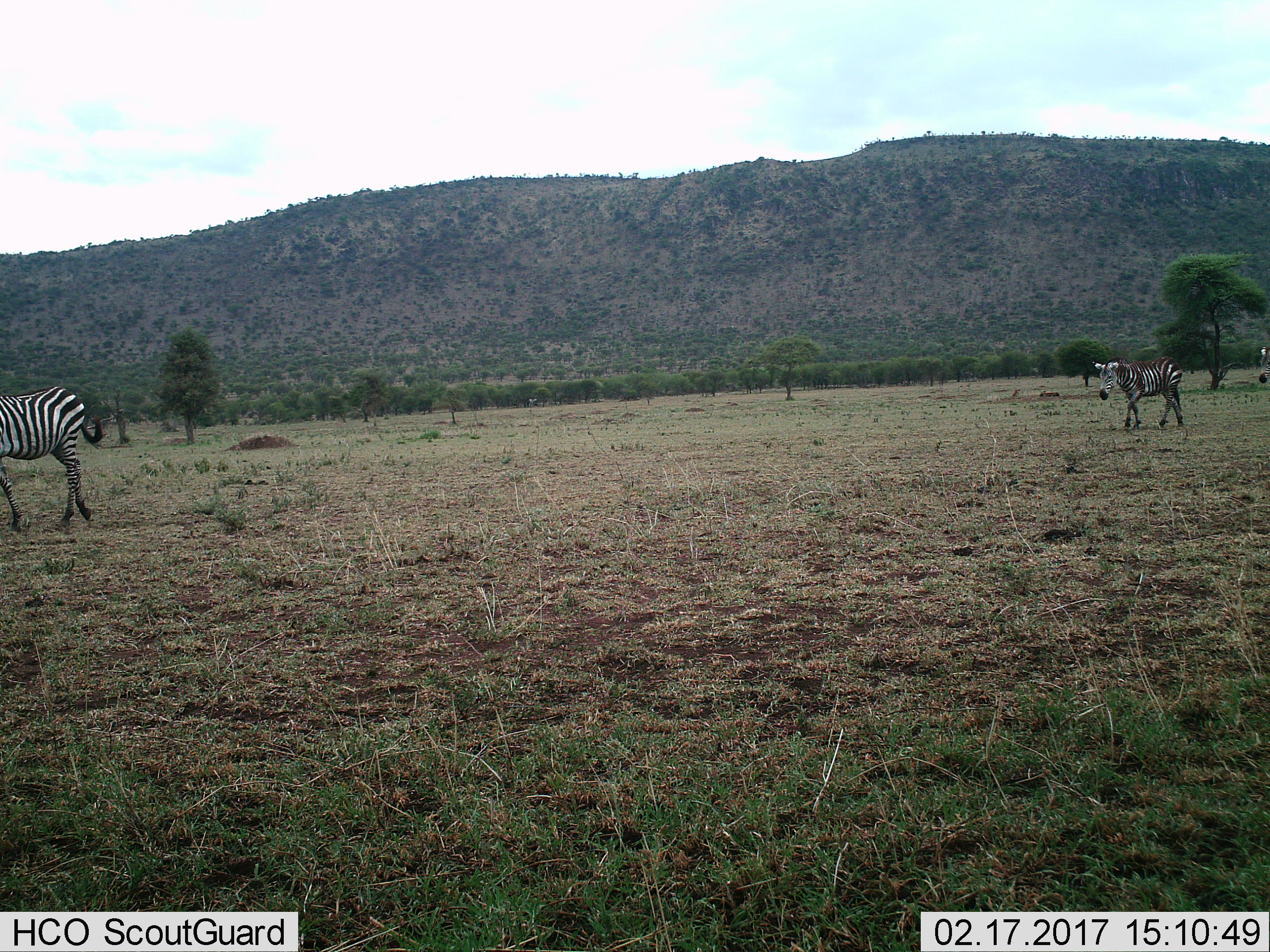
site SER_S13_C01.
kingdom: Animalia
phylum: Chordata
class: Mammalia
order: Perissodactyla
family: Equidae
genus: Equus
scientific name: Equus quagga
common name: plains zebra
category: zebraplains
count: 3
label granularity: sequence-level